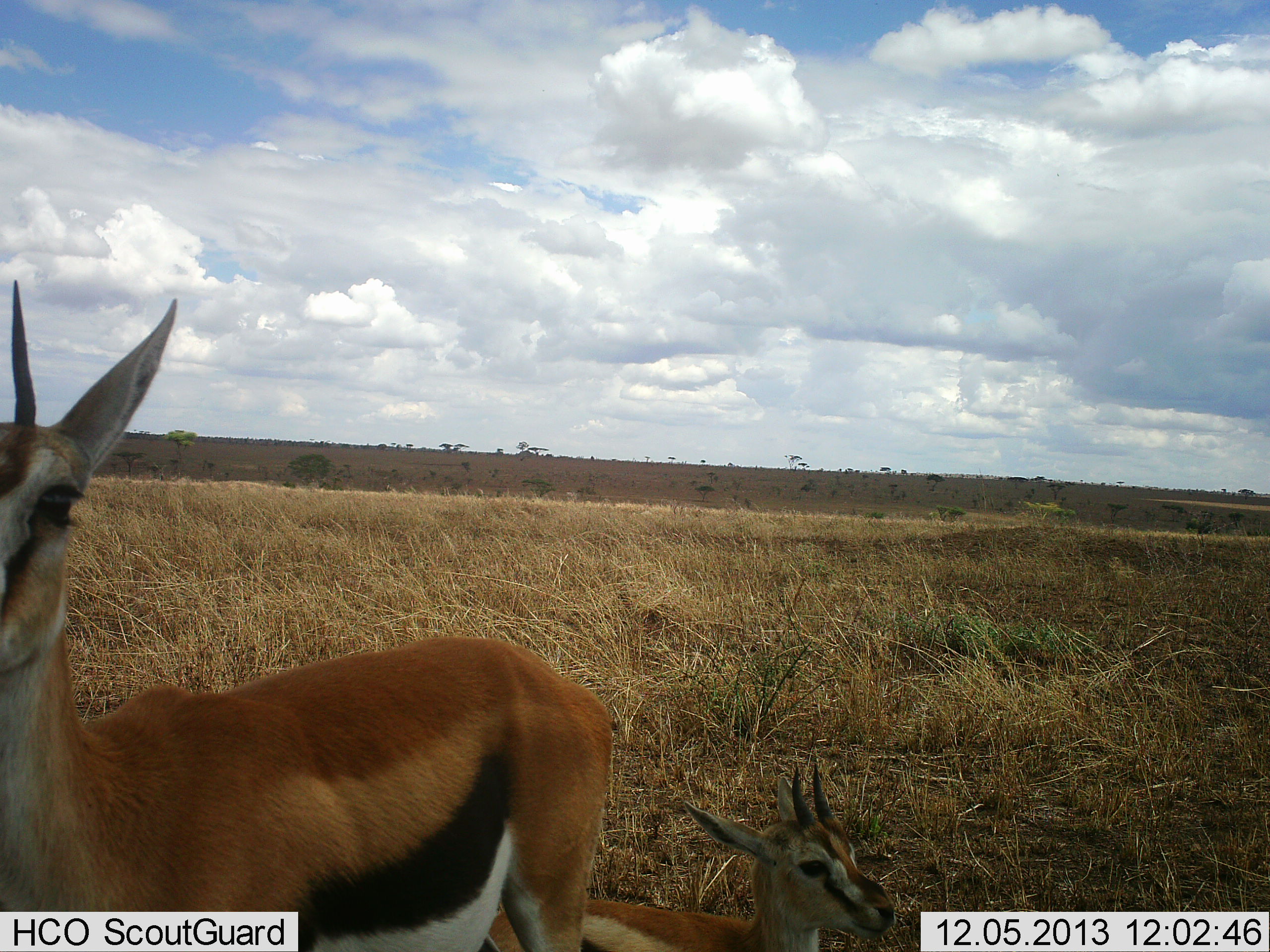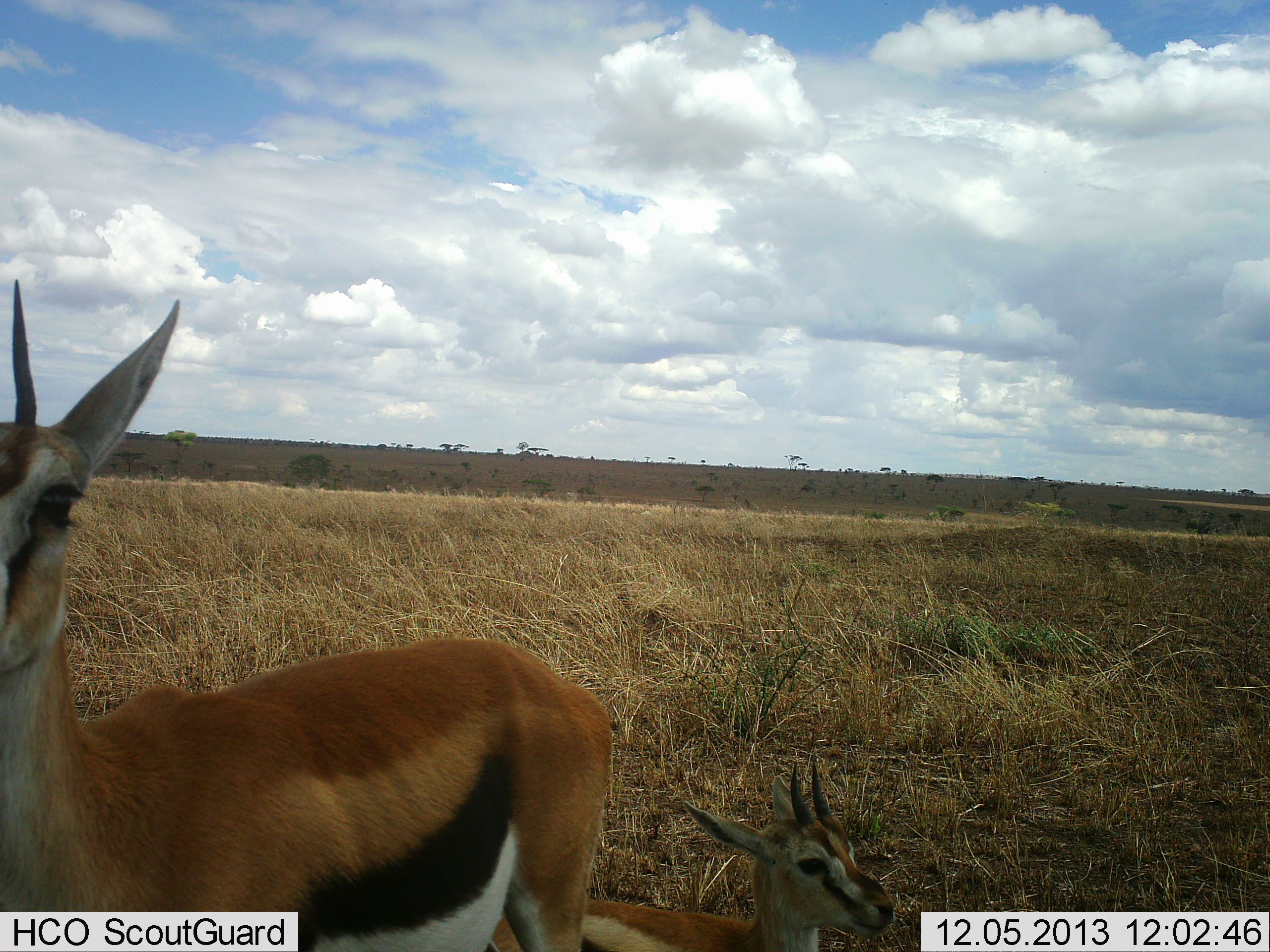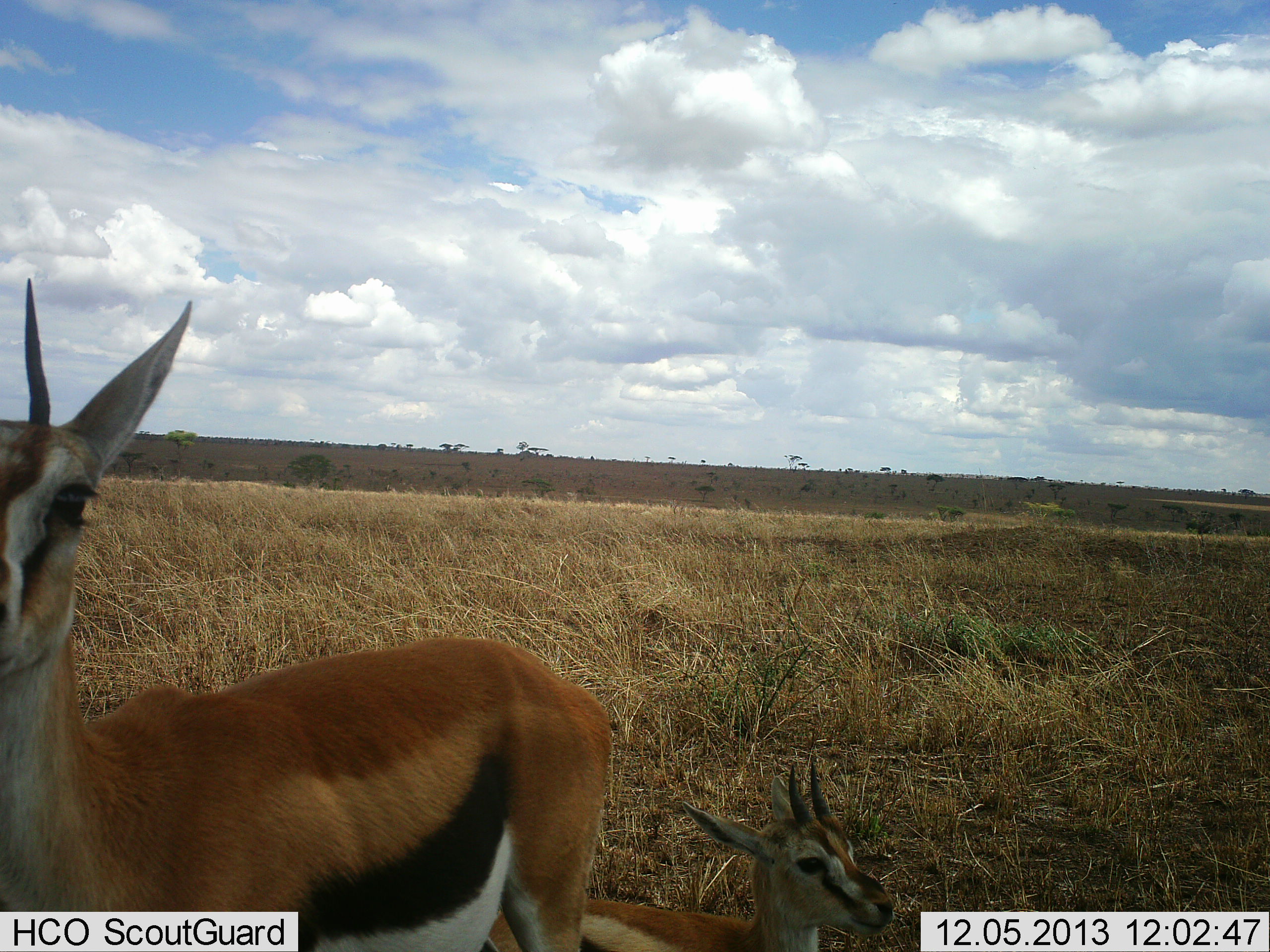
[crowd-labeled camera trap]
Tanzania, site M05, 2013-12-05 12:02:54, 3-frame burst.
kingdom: Animalia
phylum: Chordata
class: Mammalia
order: Artiodactyla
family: Bovidae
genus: Eudorcas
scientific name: Eudorcas thomsonii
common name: thomson's gazelle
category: gazellethomsons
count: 2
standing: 100%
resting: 50%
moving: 0%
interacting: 0%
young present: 30%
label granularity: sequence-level